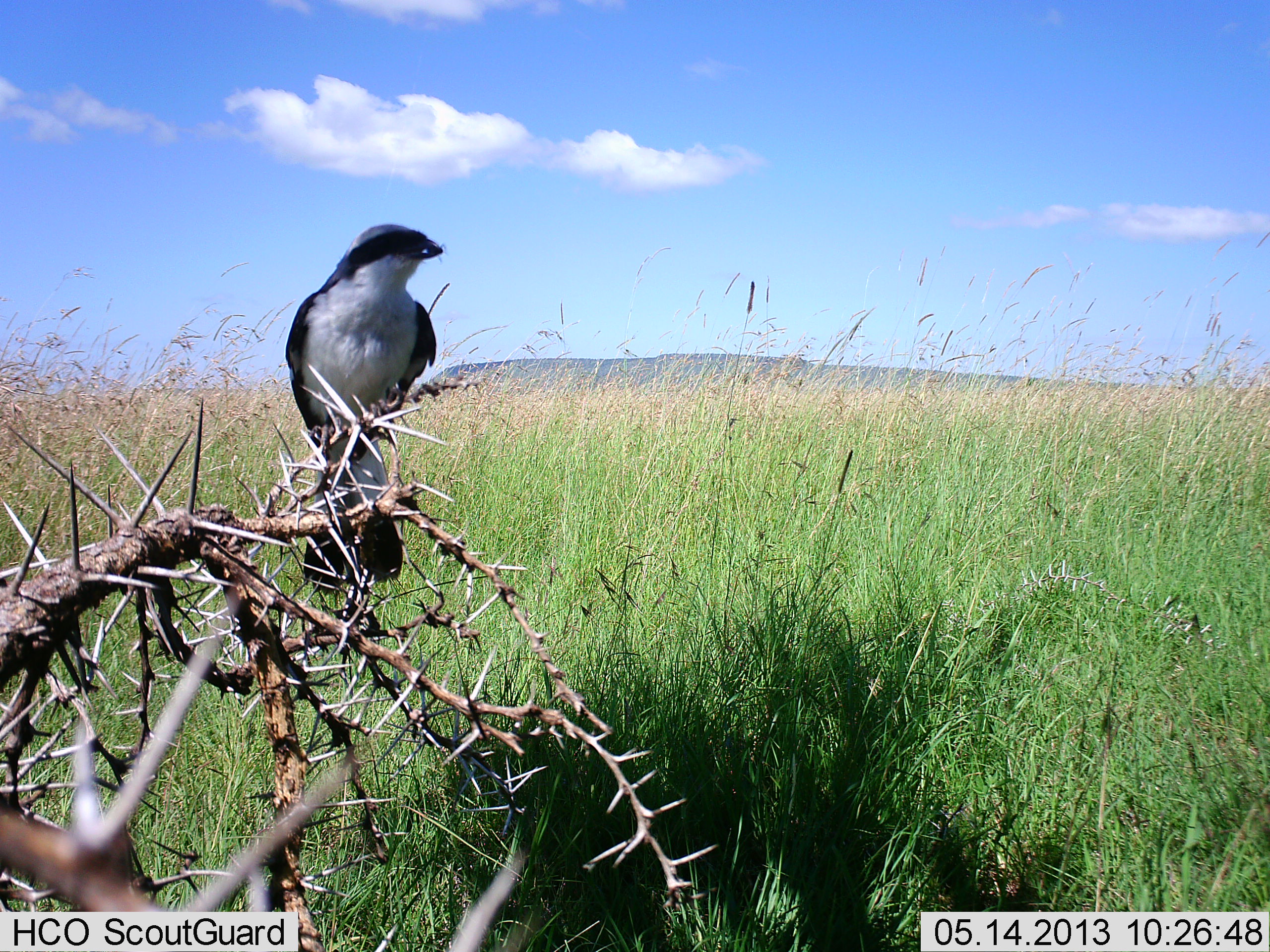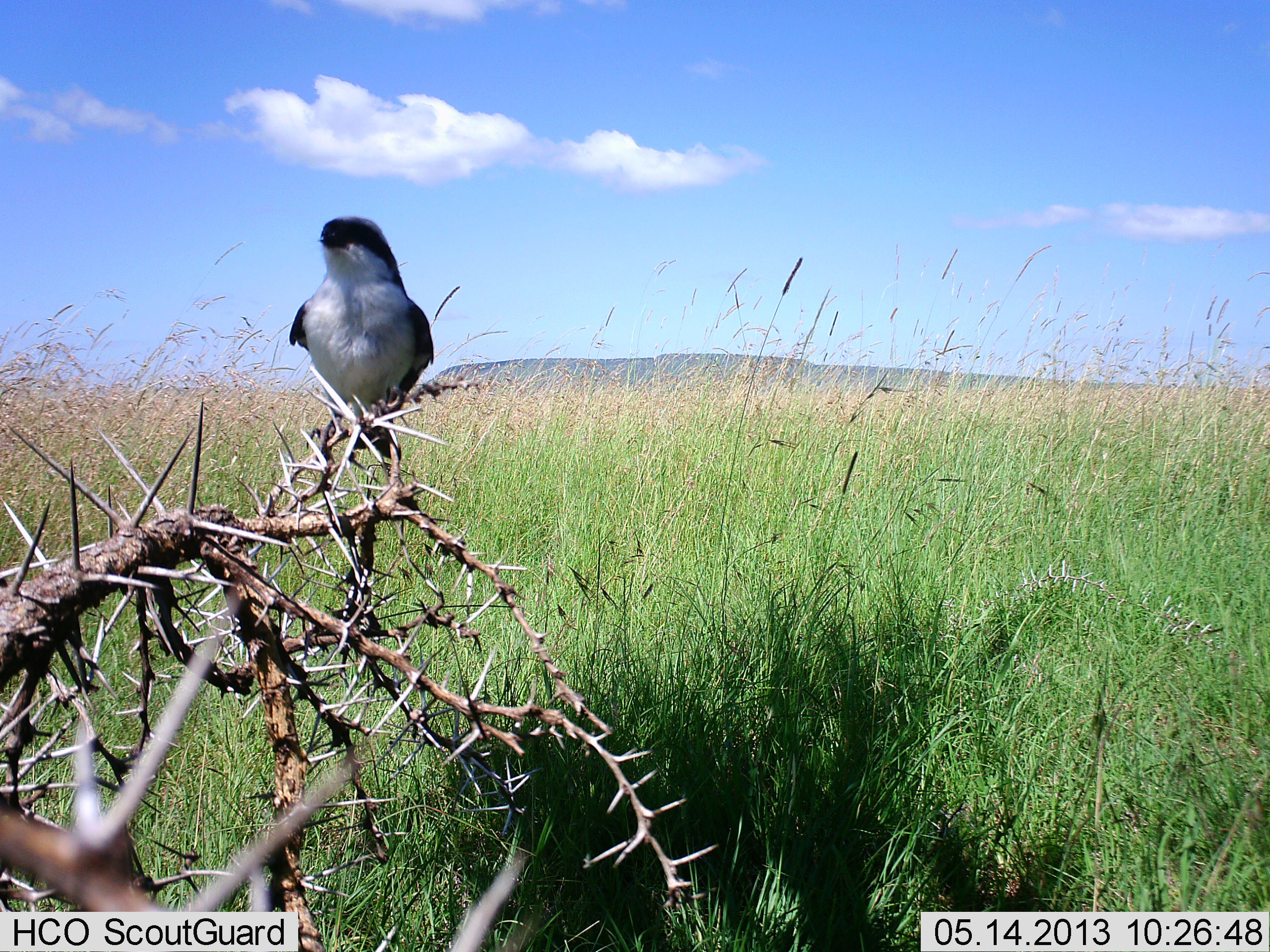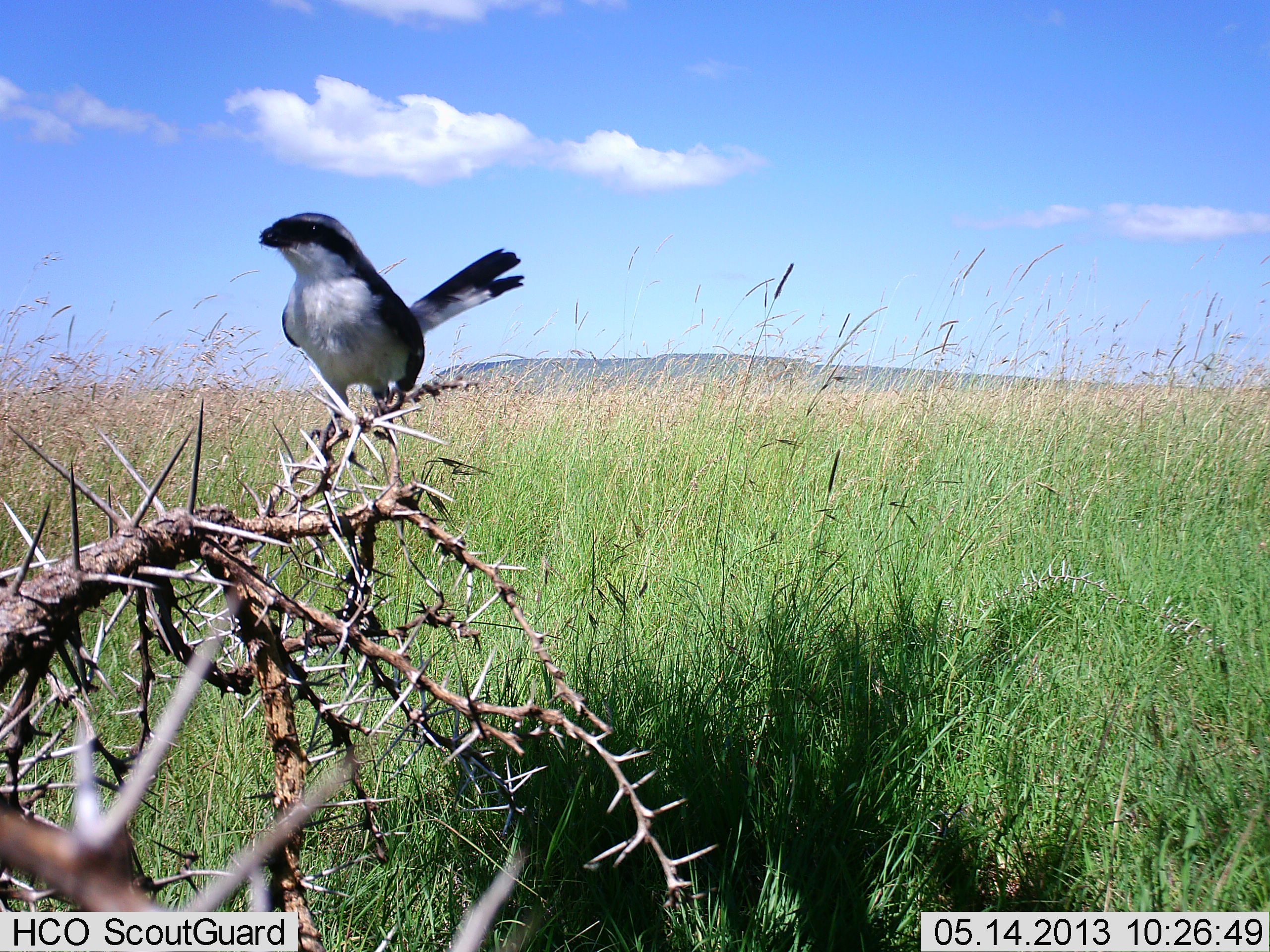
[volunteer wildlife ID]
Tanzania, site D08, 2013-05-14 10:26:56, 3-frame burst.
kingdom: Animalia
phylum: Chordata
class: Aves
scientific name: Aves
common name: bird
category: otherbird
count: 1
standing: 64%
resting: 36%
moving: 0%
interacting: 4%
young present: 0%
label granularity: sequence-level